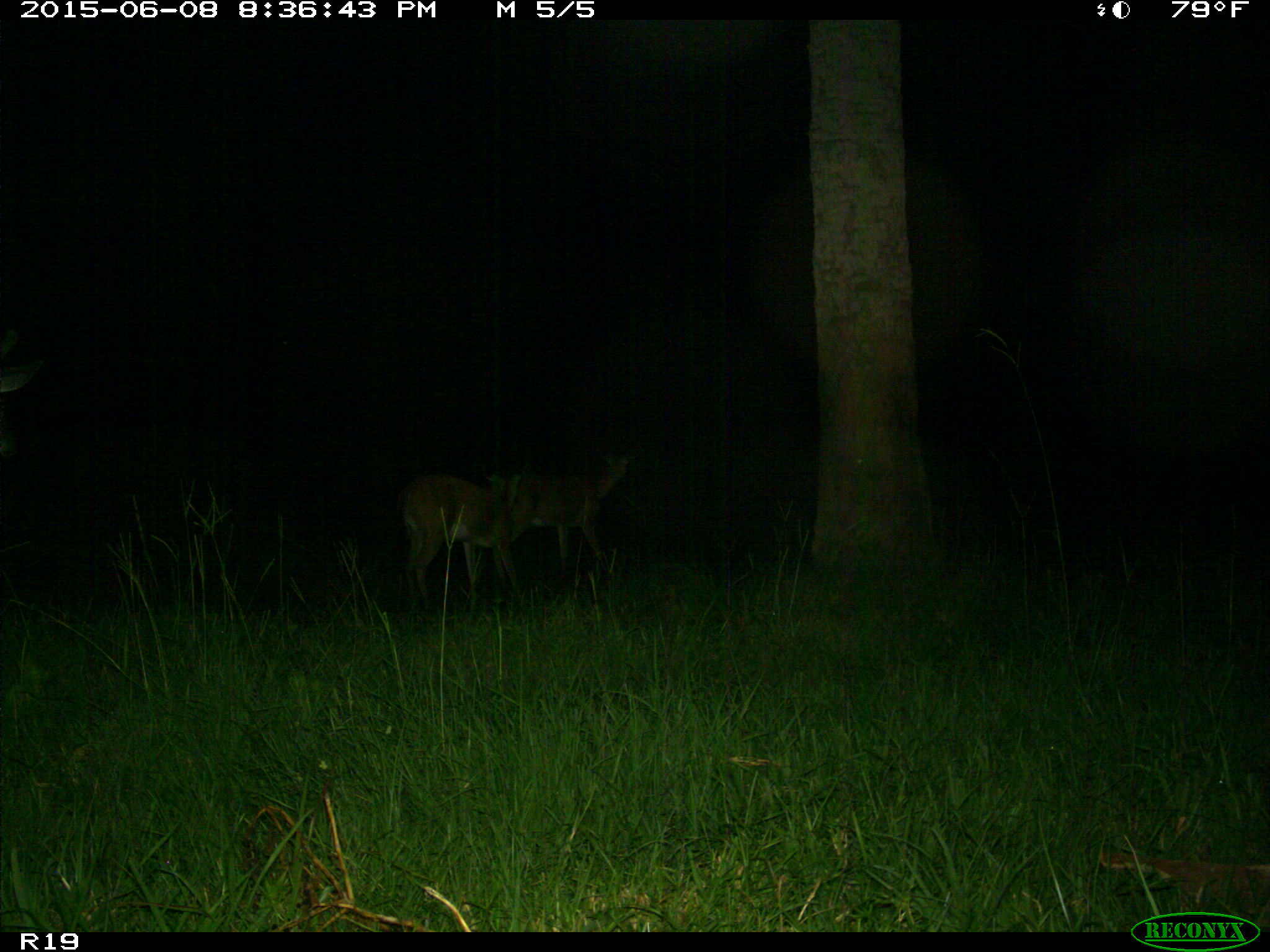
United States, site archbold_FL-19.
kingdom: Animalia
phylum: Chordata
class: Mammalia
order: Artiodactyla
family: Cervidae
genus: Odocoileus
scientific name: Odocoileus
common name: deer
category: unidentified deer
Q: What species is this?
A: Unidentified deer (deer) (Odocoileus).